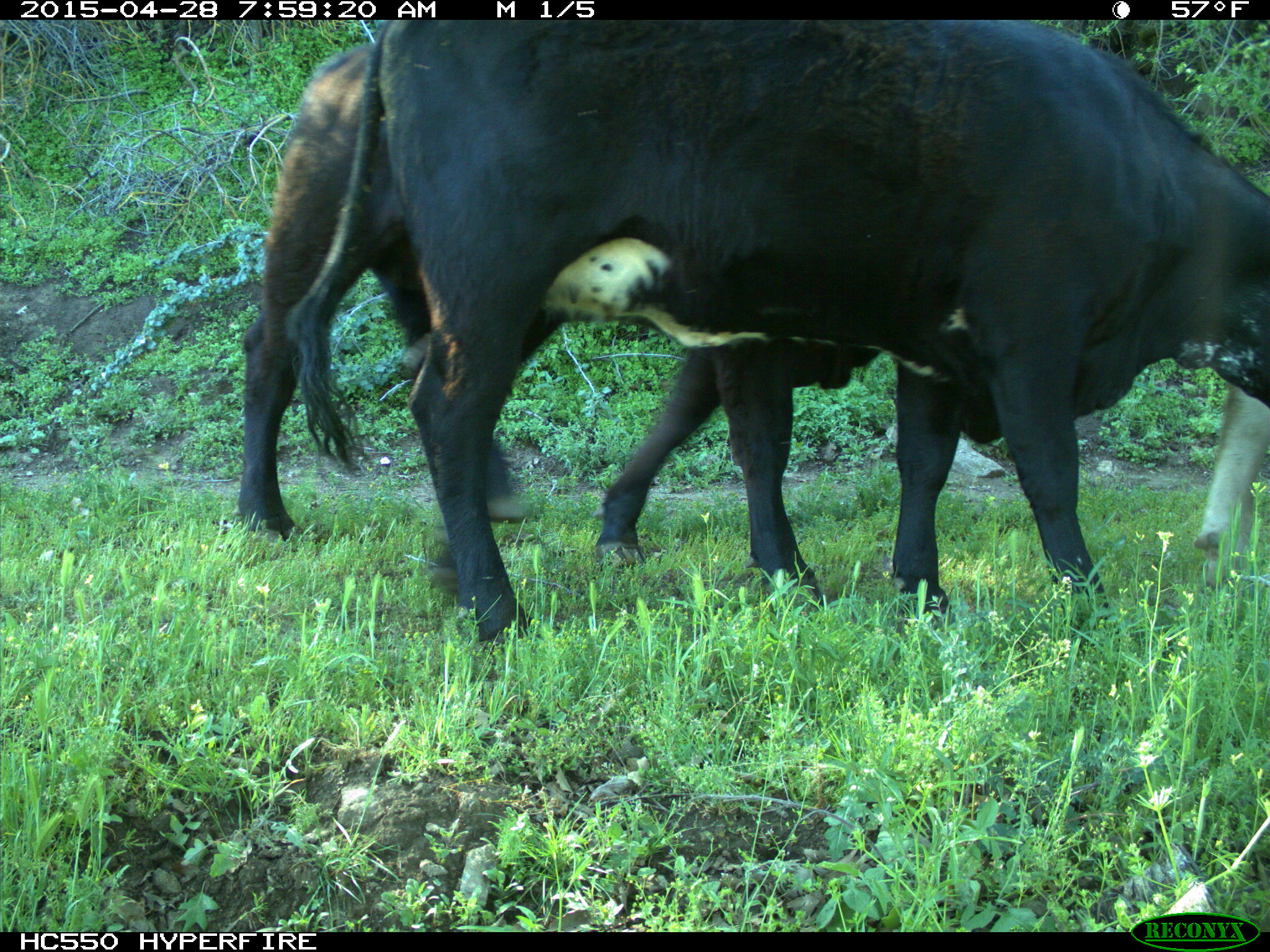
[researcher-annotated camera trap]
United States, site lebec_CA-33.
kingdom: Animalia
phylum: Chordata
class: Mammalia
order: Artiodactyla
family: Bovidae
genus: Bos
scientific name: Bos taurus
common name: domestic cow